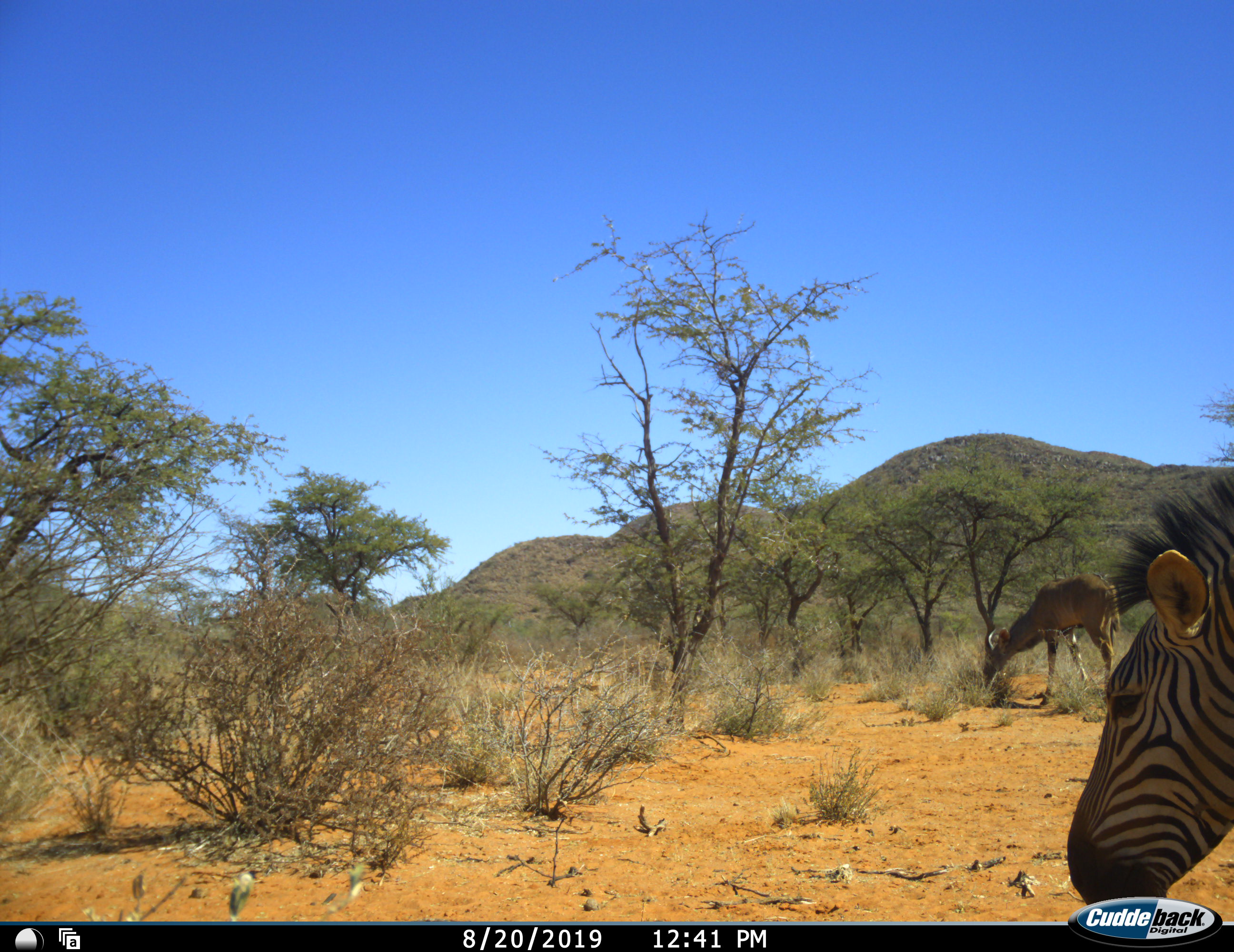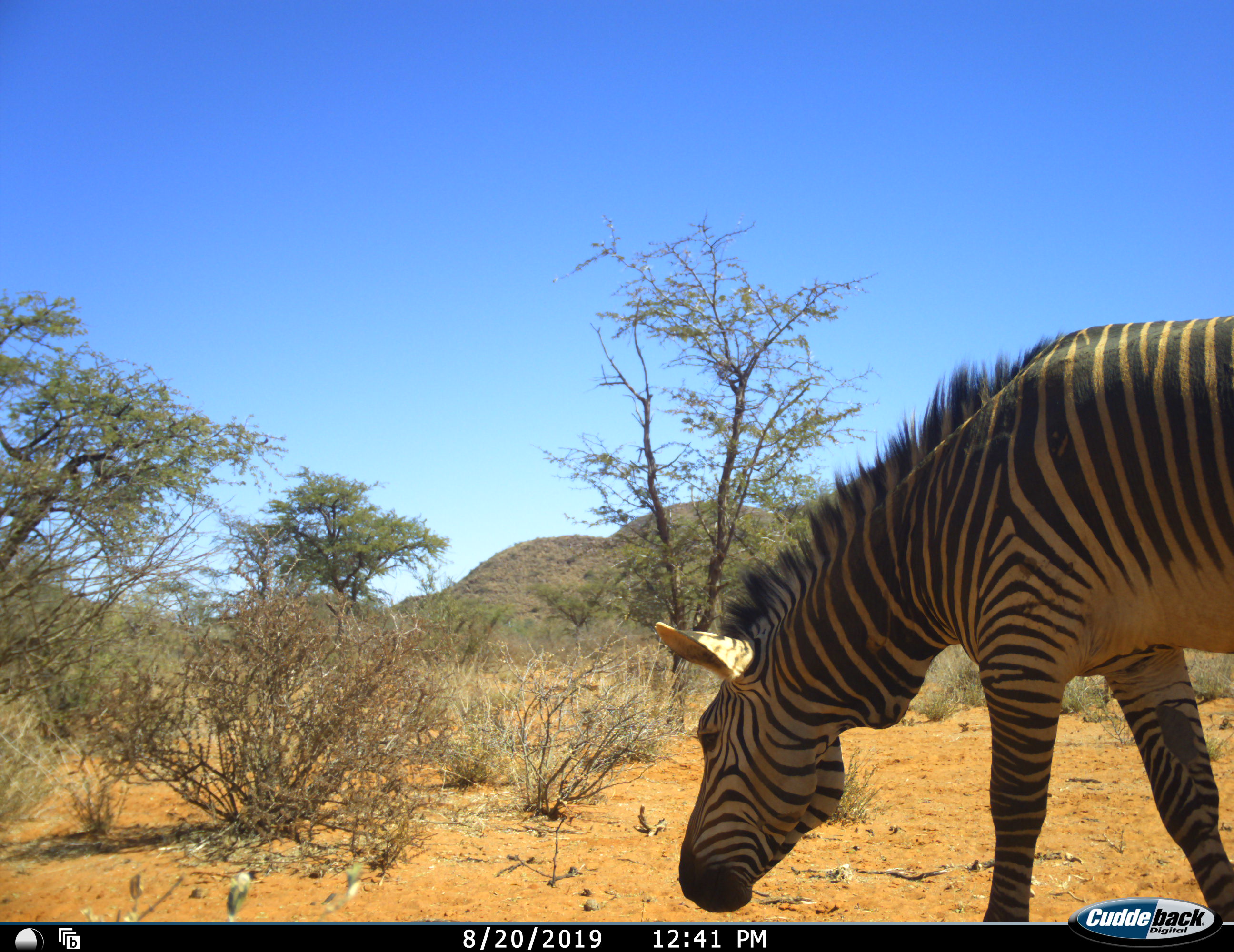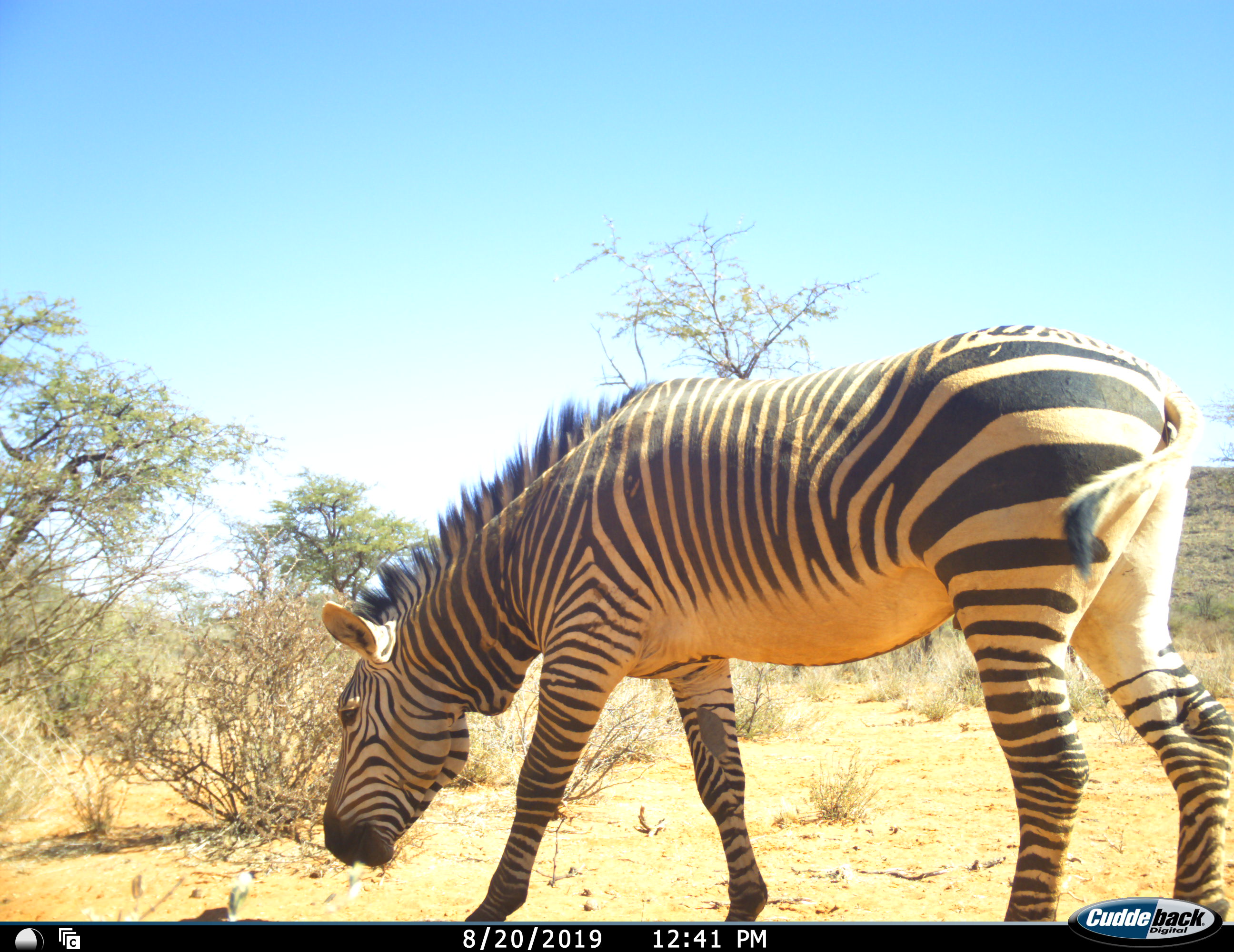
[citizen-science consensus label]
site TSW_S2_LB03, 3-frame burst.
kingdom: Animalia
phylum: Chordata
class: Mammalia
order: Artiodactyla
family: Bovidae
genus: Tragelaphus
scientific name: Tragelaphus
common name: kudu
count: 1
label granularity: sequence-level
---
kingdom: Animalia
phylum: Chordata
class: Mammalia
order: Perissodactyla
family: Equidae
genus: Equus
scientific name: Equus zebra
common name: mountain zebra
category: zebramountain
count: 1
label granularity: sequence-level